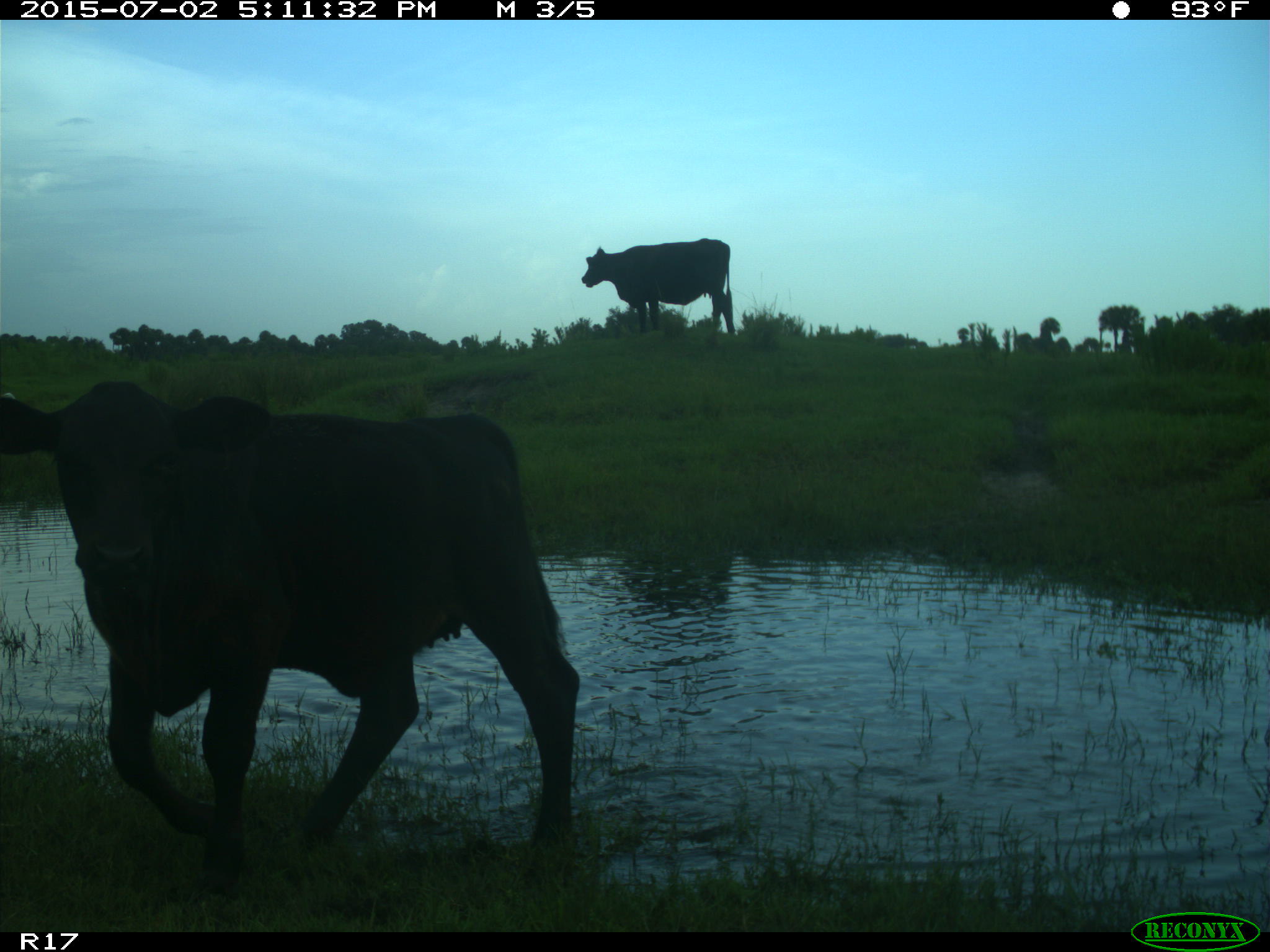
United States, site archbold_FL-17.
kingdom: Animalia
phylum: Chordata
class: Mammalia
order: Artiodactyla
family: Bovidae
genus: Bos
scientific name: Bos taurus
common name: domestic cow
Bos taurus (domestic cow).